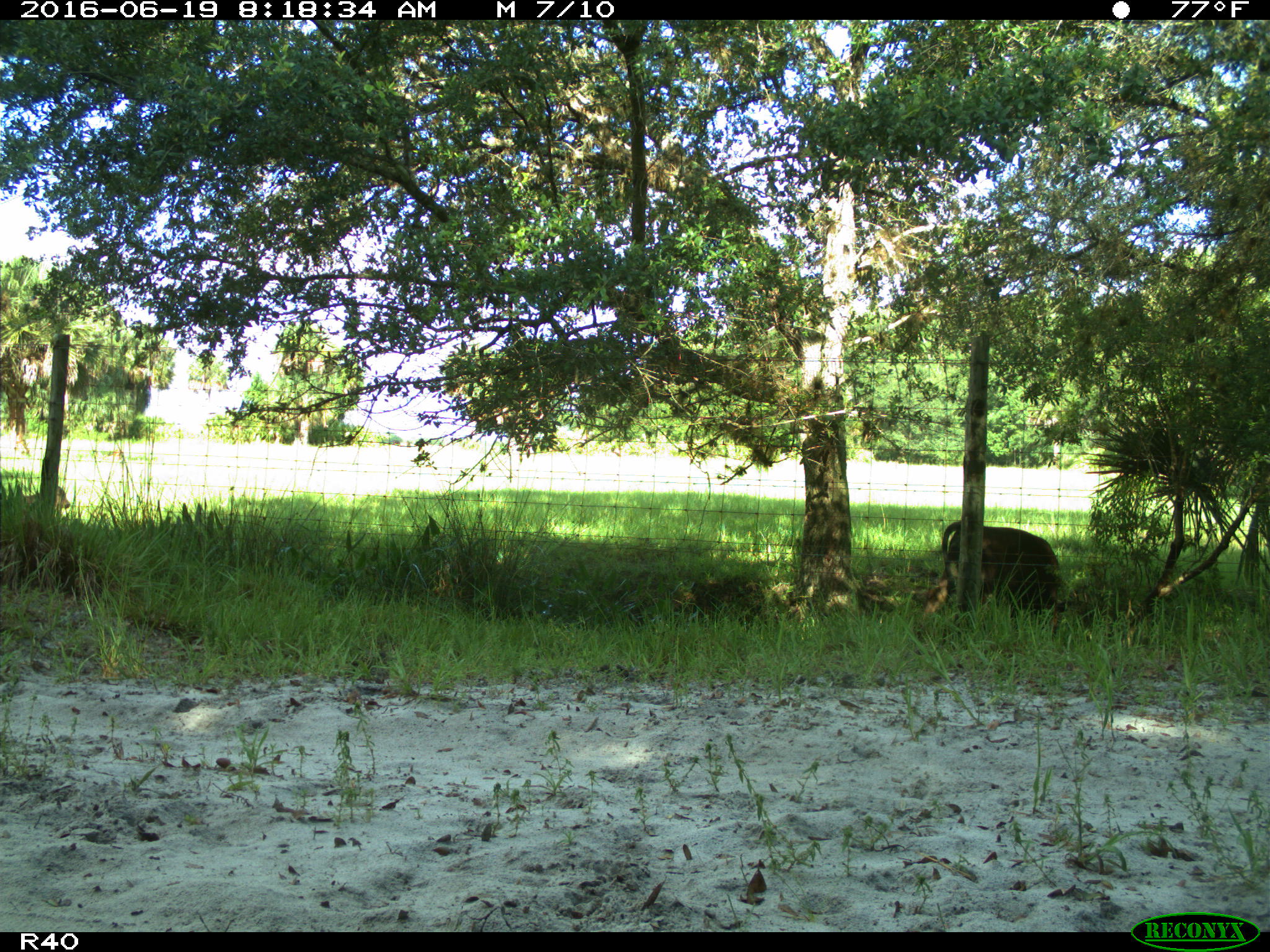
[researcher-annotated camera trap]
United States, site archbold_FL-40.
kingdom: Animalia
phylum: Chordata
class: Mammalia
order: Artiodactyla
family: Bovidae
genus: Bos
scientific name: Bos taurus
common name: domestic cow